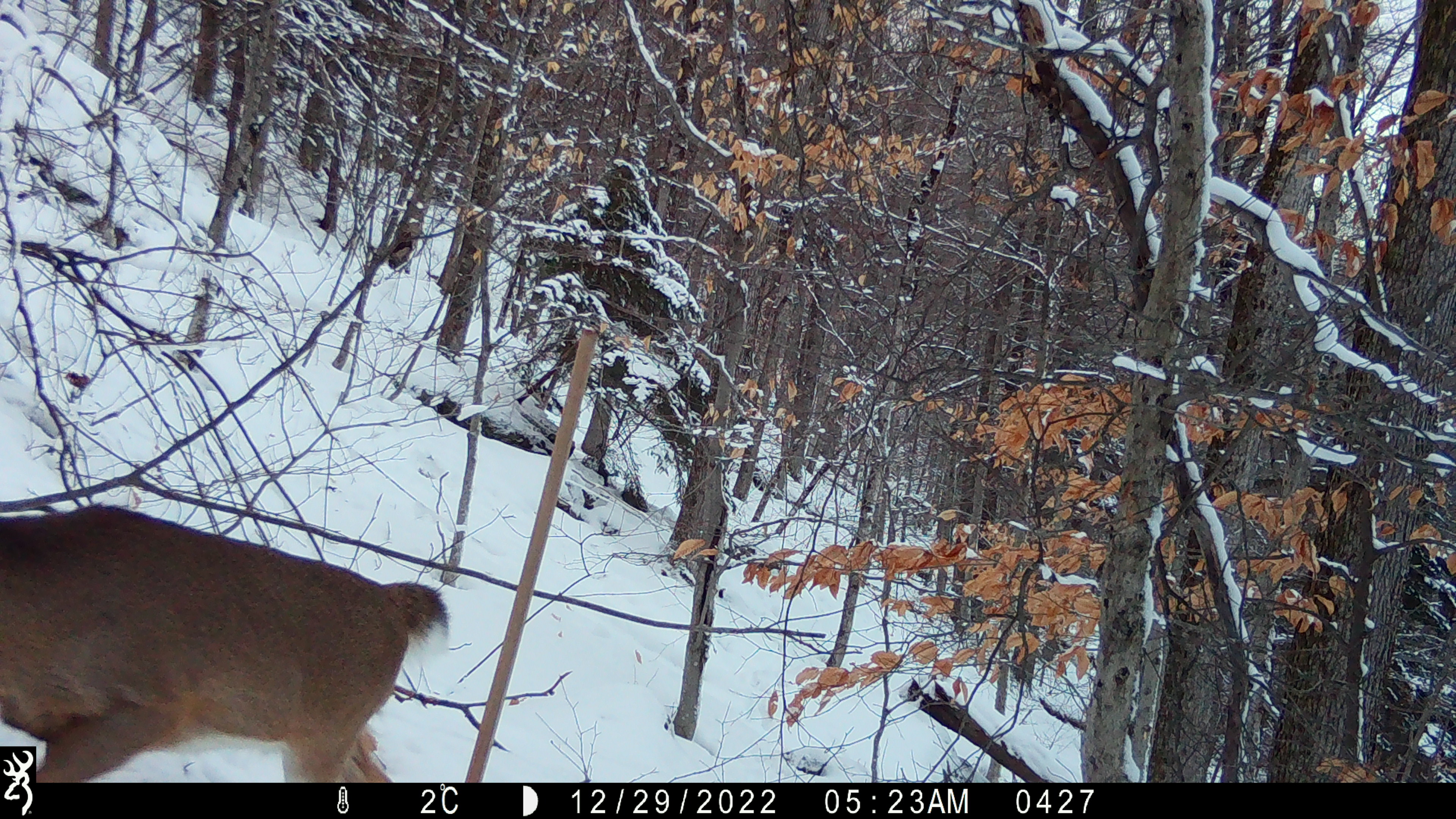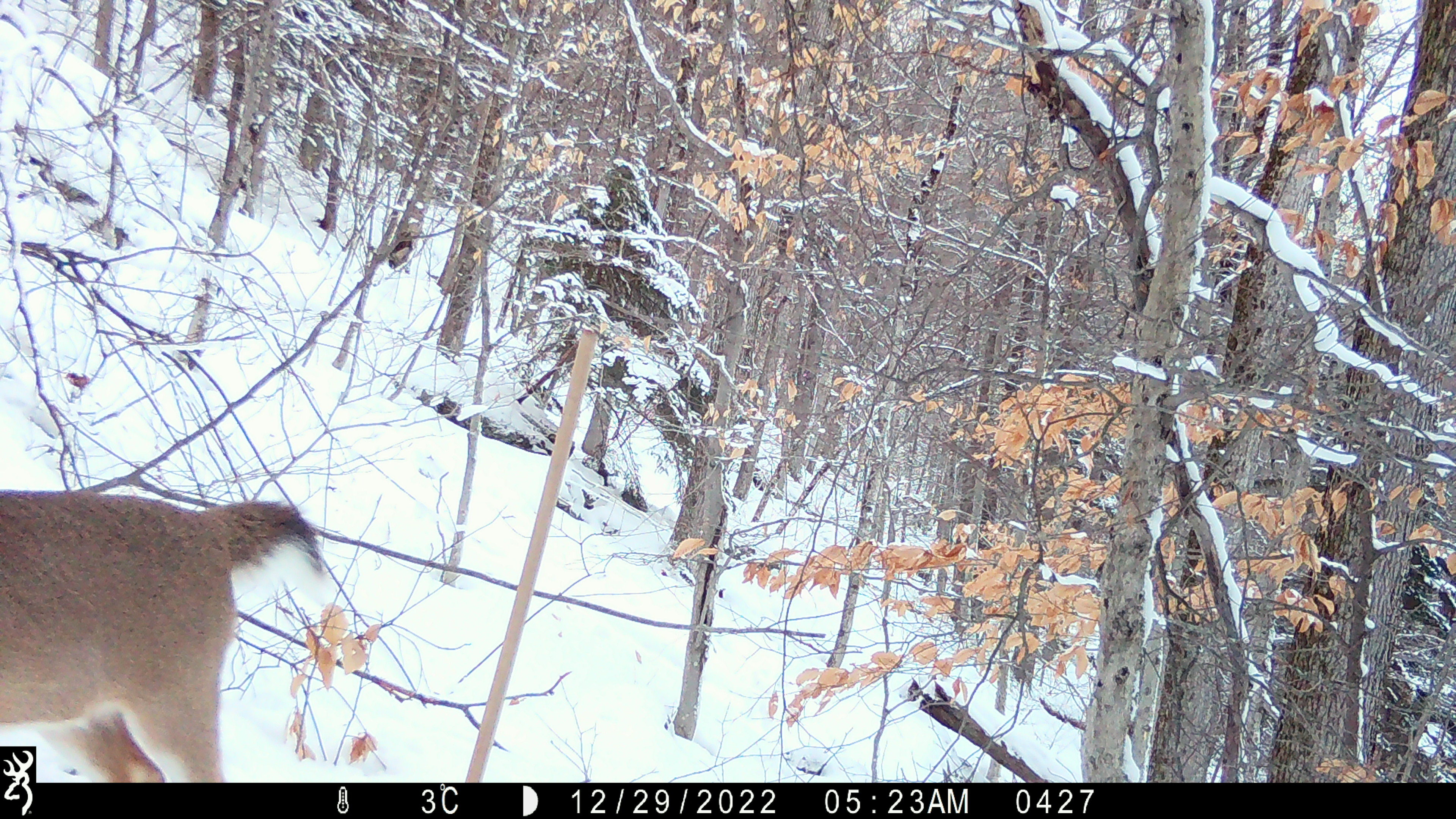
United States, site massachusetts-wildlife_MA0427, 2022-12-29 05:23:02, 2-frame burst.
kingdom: Animalia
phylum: Chordata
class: Mammalia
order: Artiodactyla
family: Cervidae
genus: Odocoileus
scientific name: Odocoileus virginianus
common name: white-tailed deer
White-tailed deer (Odocoileus virginianus).